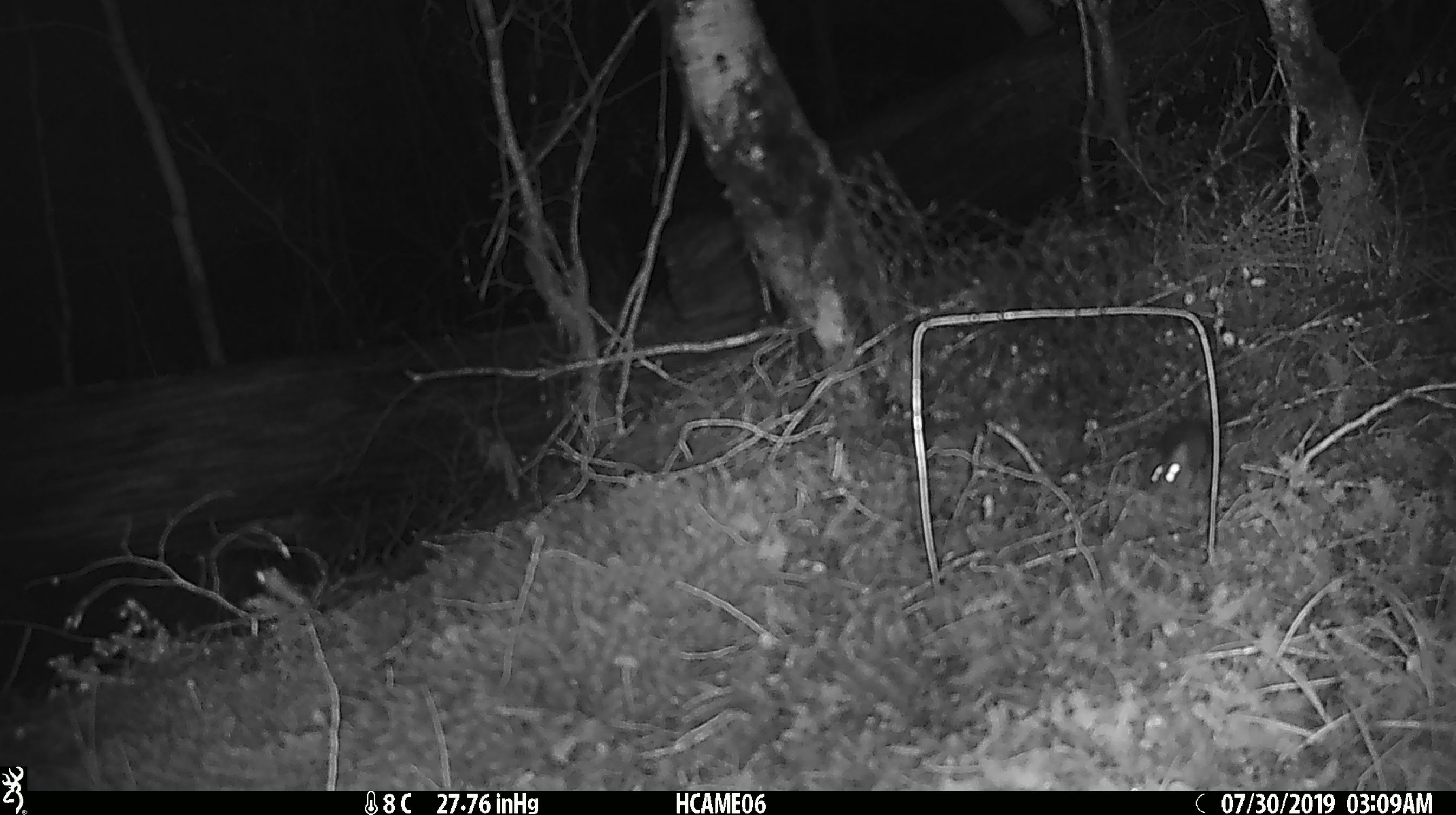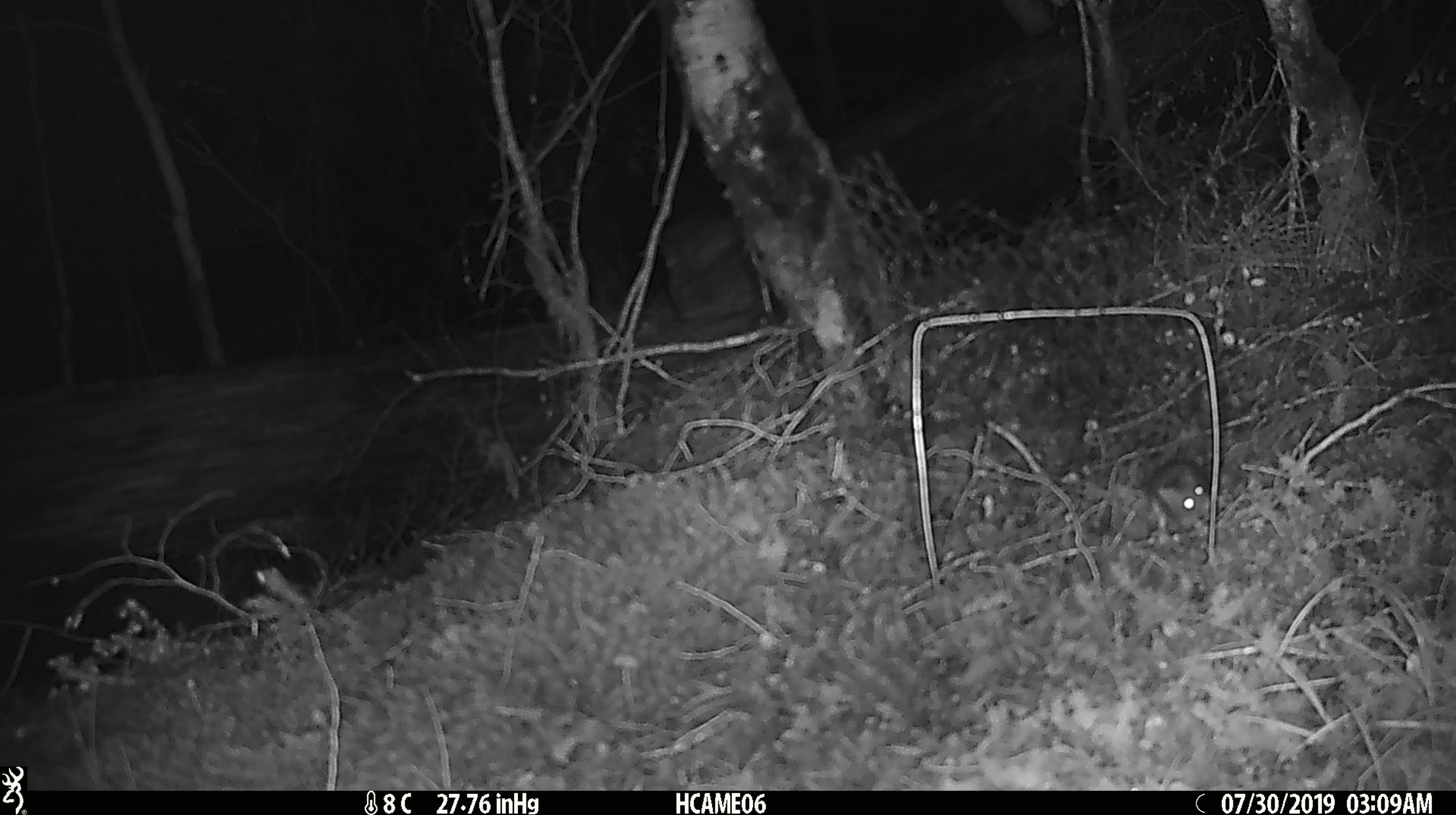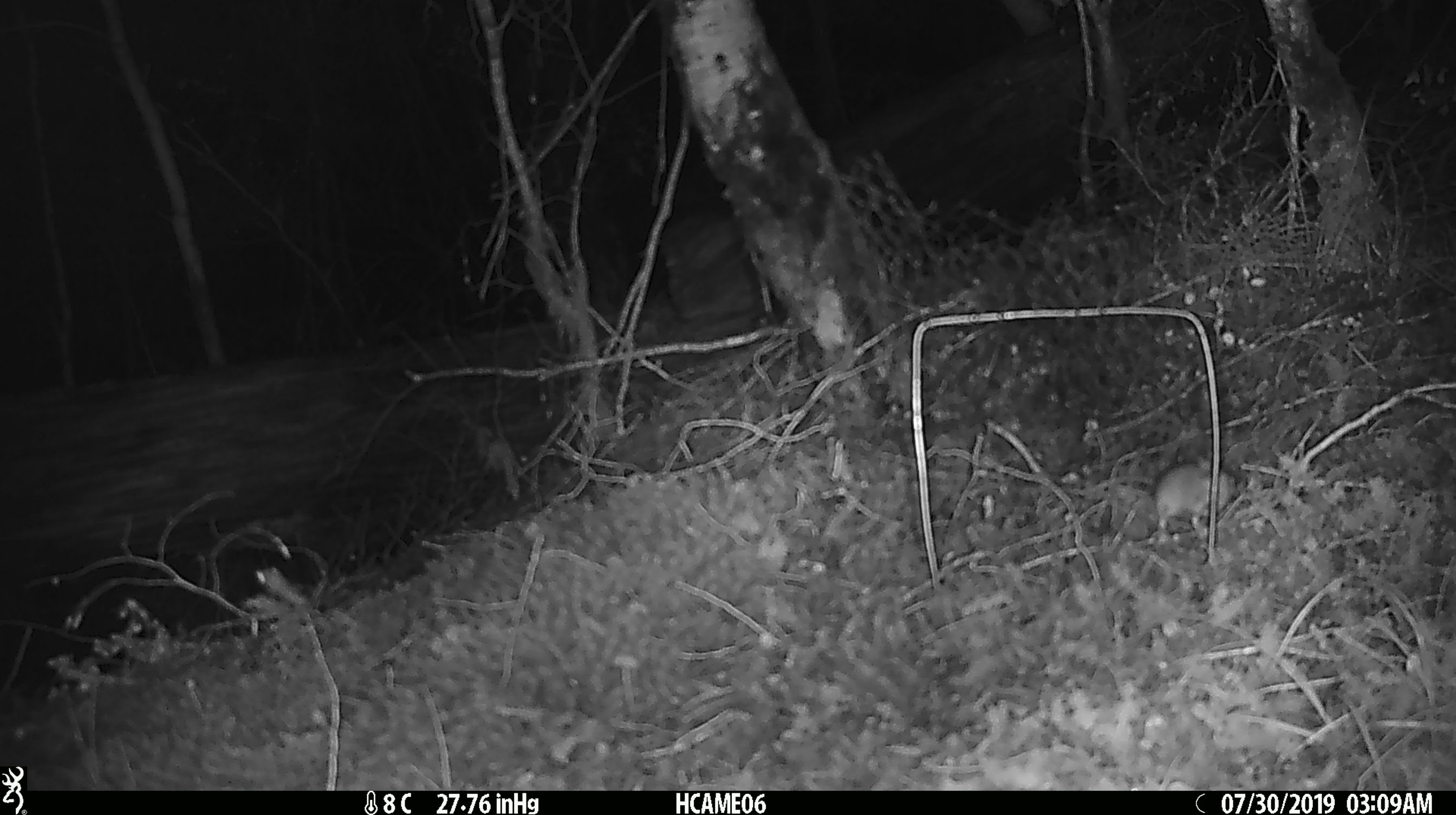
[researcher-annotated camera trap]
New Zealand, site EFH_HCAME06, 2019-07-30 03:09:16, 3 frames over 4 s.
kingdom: Animalia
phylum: Chordata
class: Mammalia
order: Rodentia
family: Muridae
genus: Mus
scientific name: Mus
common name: mouse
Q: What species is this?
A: Mouse (Mus).